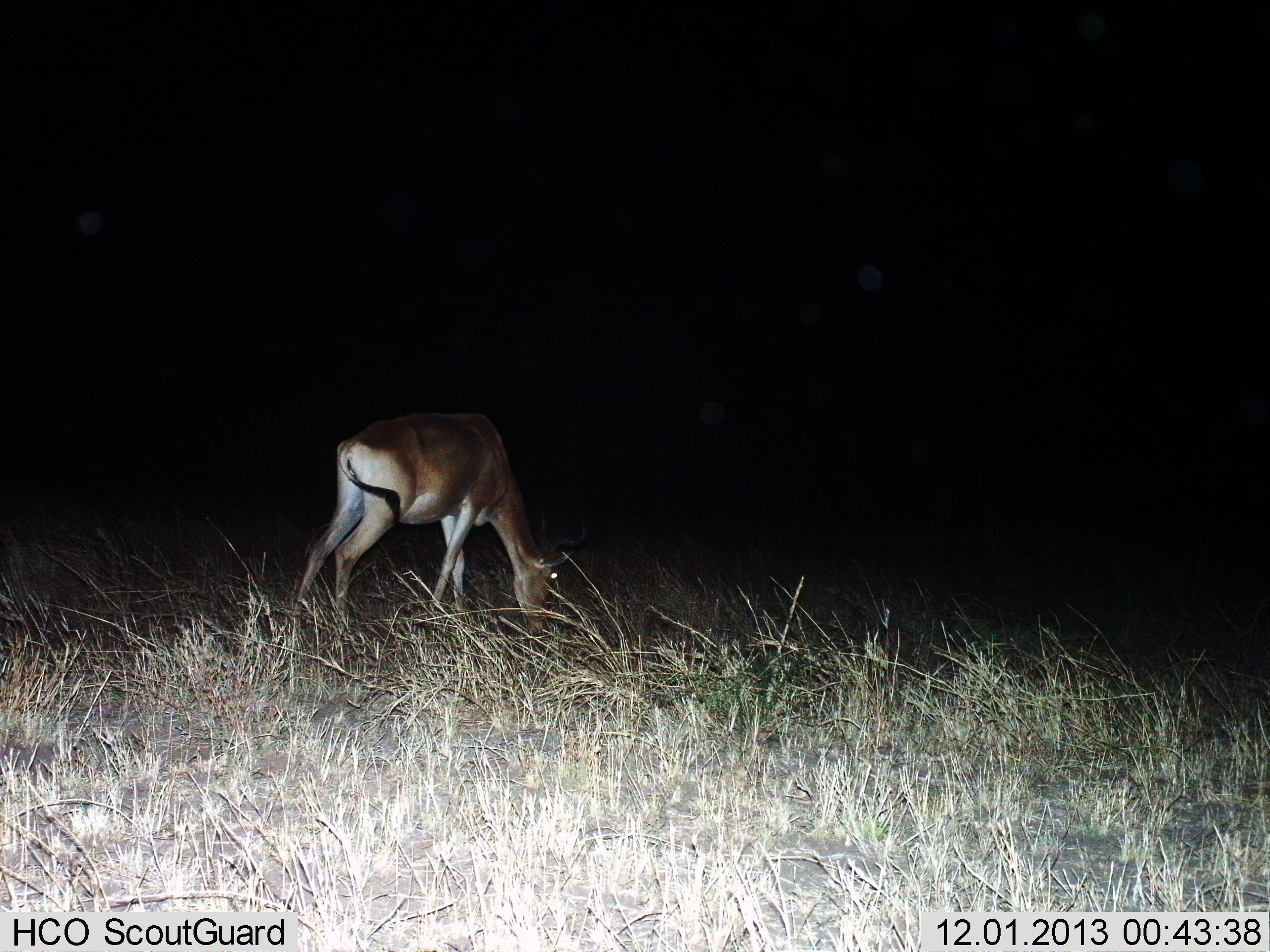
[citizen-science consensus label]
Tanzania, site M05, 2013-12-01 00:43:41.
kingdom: Animalia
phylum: Chordata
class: Mammalia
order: Artiodactyla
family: Bovidae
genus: Alcelaphus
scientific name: Alcelaphus buselaphus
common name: hartebeest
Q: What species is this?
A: Hartebeest (Alcelaphus buselaphus).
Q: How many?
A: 1.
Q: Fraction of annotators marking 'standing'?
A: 0%.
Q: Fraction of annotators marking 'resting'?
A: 0%.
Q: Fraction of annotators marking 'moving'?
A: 0%.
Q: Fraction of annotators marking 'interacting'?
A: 0%.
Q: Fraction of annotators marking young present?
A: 10%.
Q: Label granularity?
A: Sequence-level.